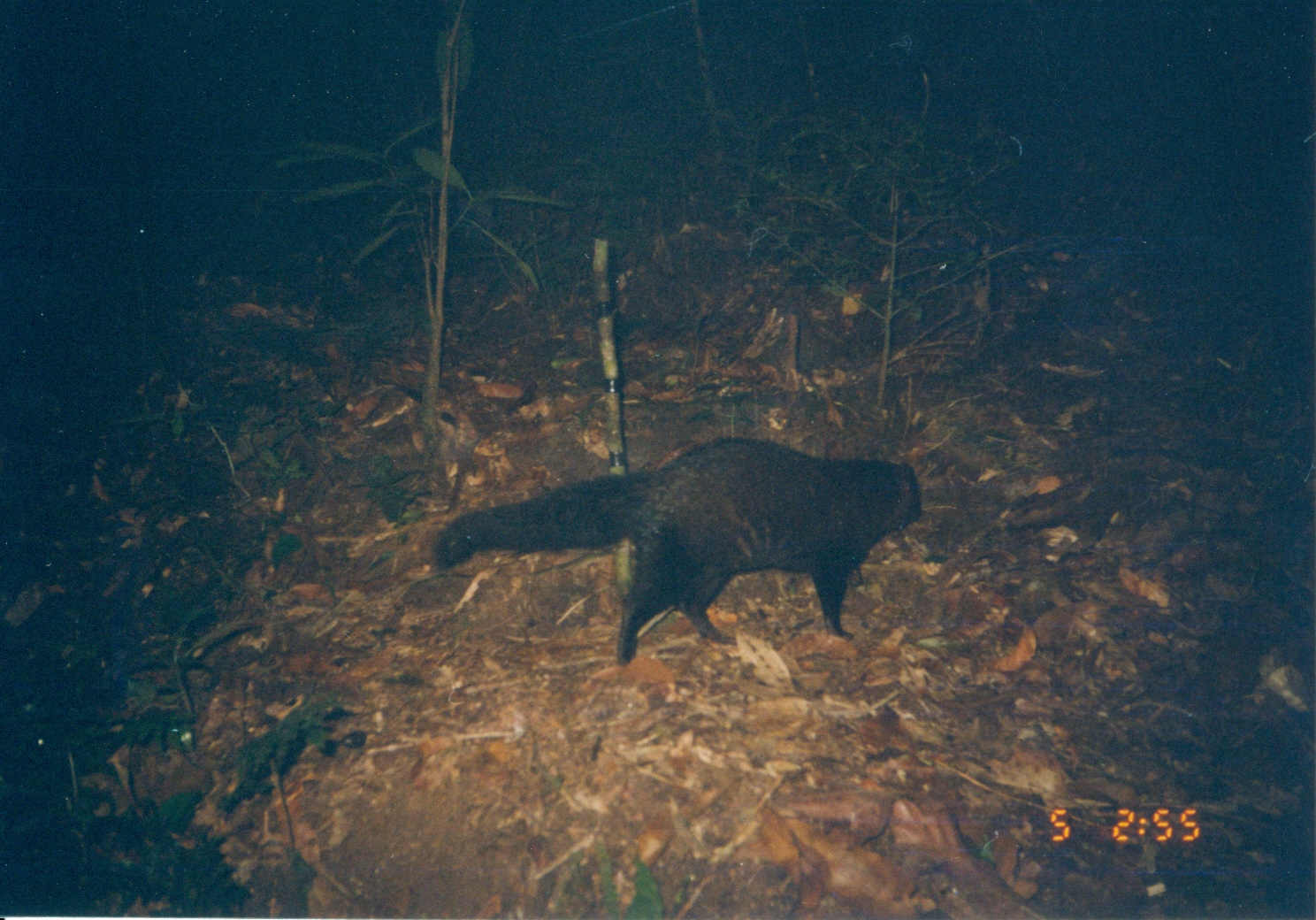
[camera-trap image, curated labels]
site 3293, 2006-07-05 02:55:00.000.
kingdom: Animalia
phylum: Chordata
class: Mammalia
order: Carnivora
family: Herpestidae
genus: Bdeogale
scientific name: Bdeogale crassicauda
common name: bushy-tailed mongoose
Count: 1.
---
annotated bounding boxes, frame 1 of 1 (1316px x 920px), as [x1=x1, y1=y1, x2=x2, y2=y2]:
bdeogale crassicauda: [x1=430, y1=432, x2=925, y2=669]